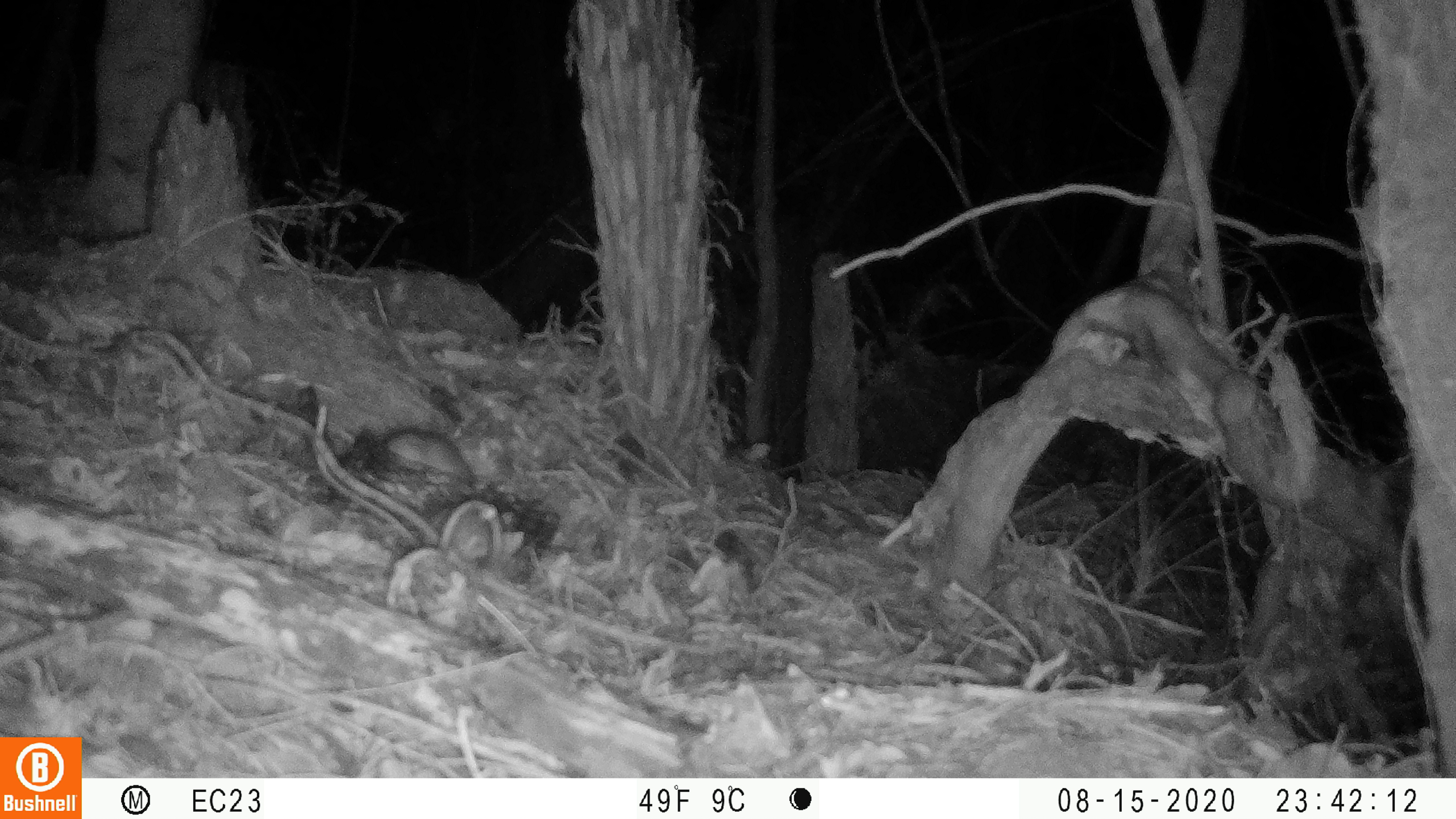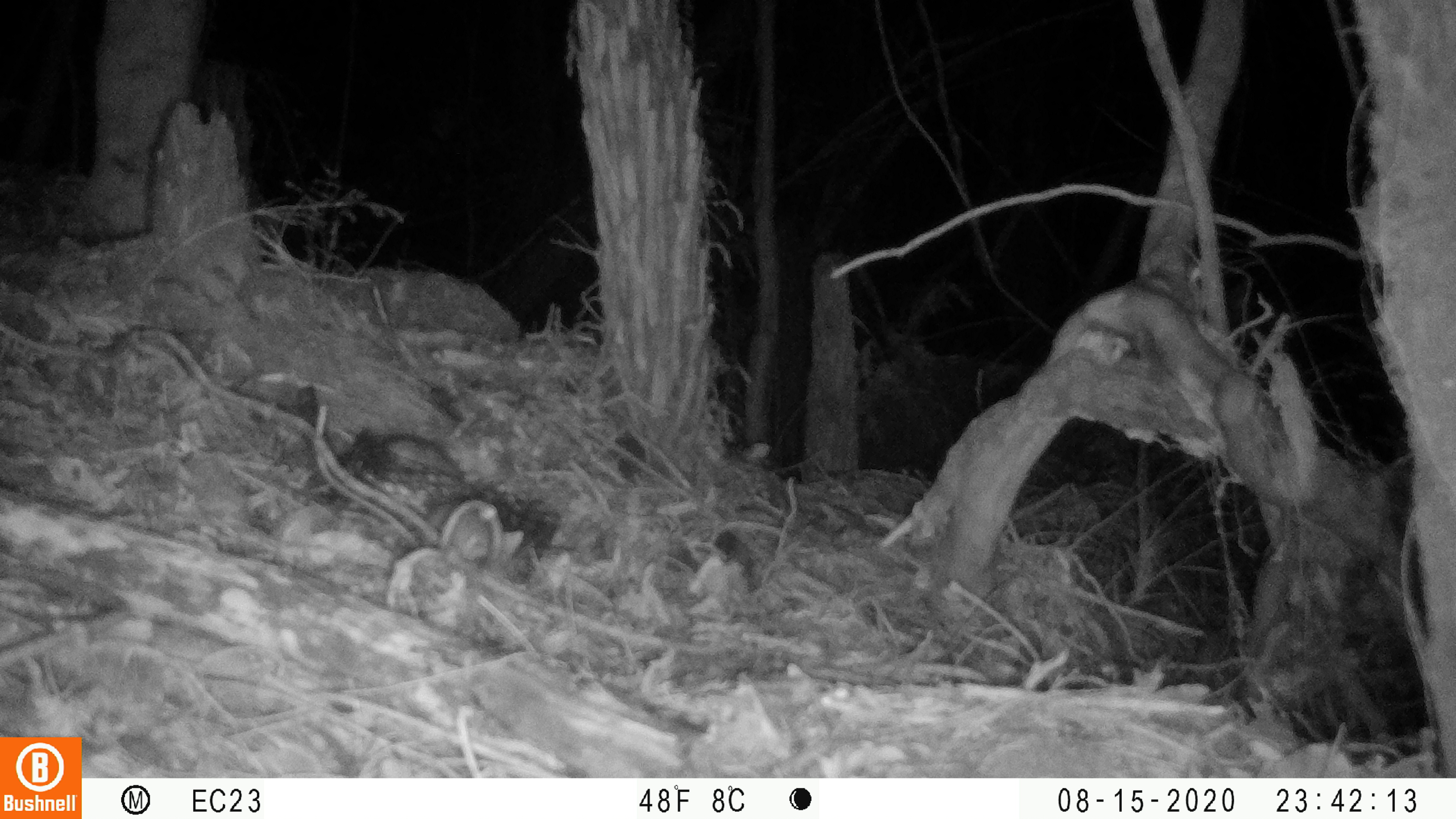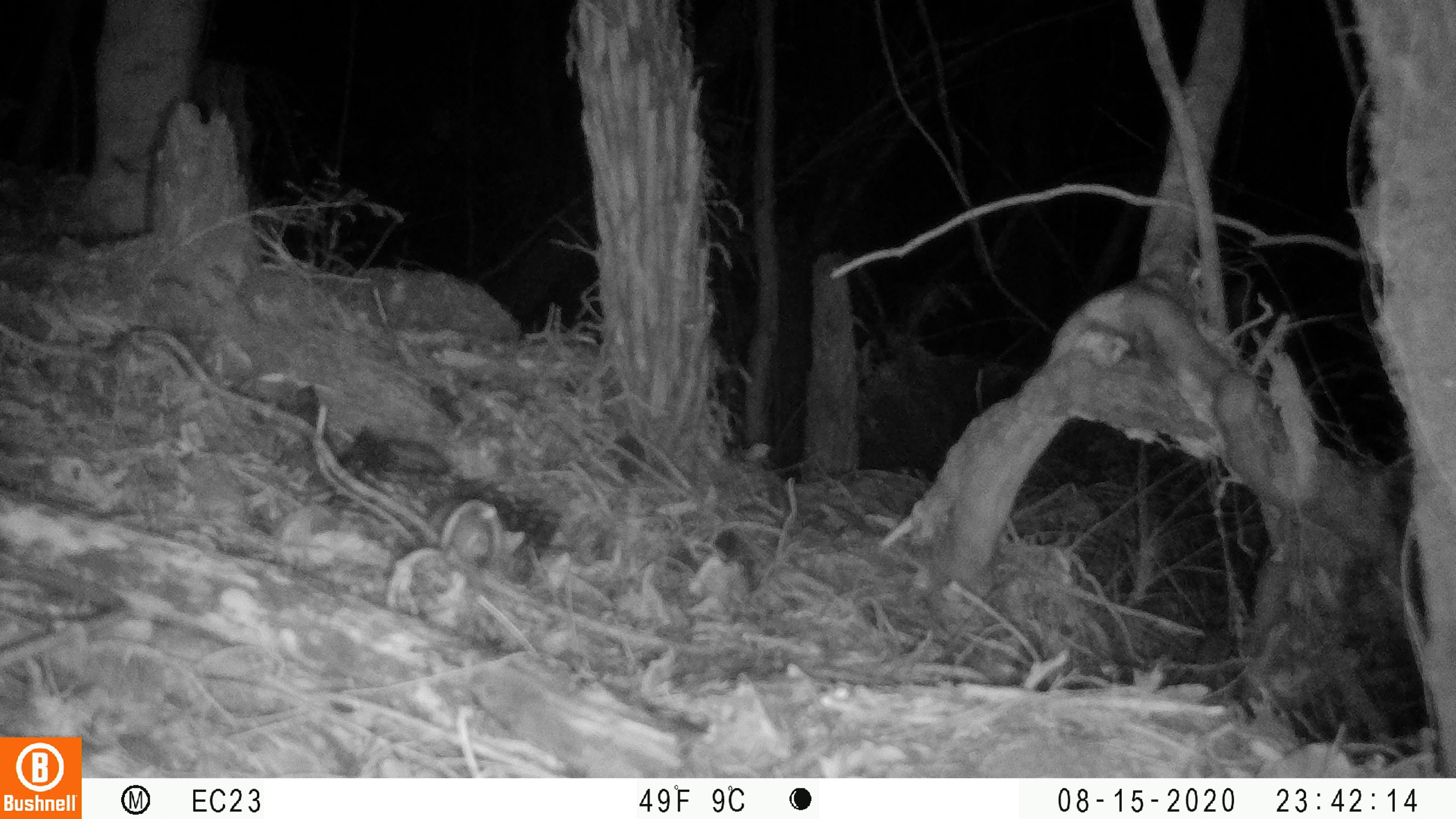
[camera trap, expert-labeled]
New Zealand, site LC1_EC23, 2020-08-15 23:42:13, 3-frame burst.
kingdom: Animalia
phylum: Chordata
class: Mammalia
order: Rodentia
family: Muridae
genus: Rattus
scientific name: Rattus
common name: rat